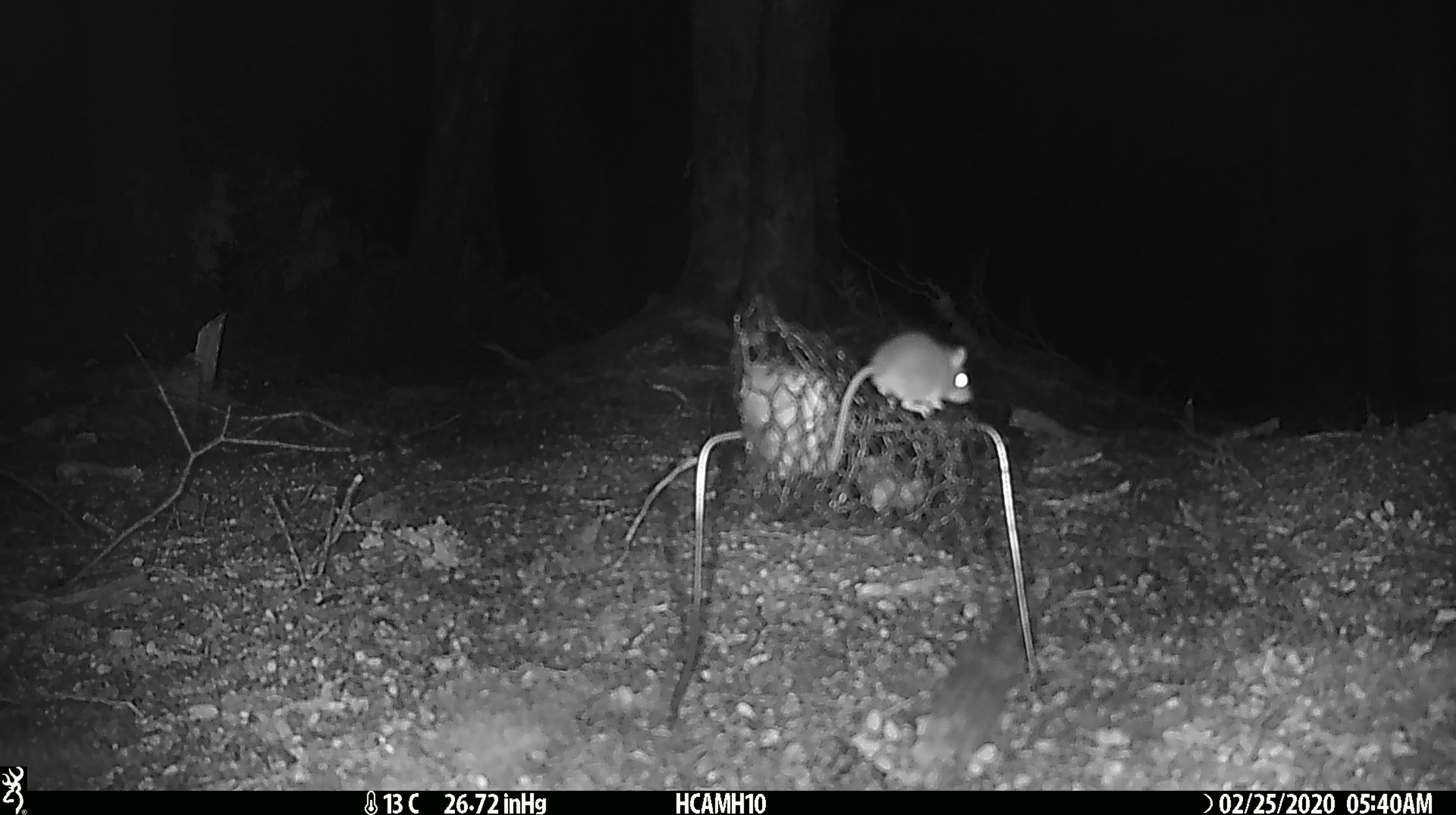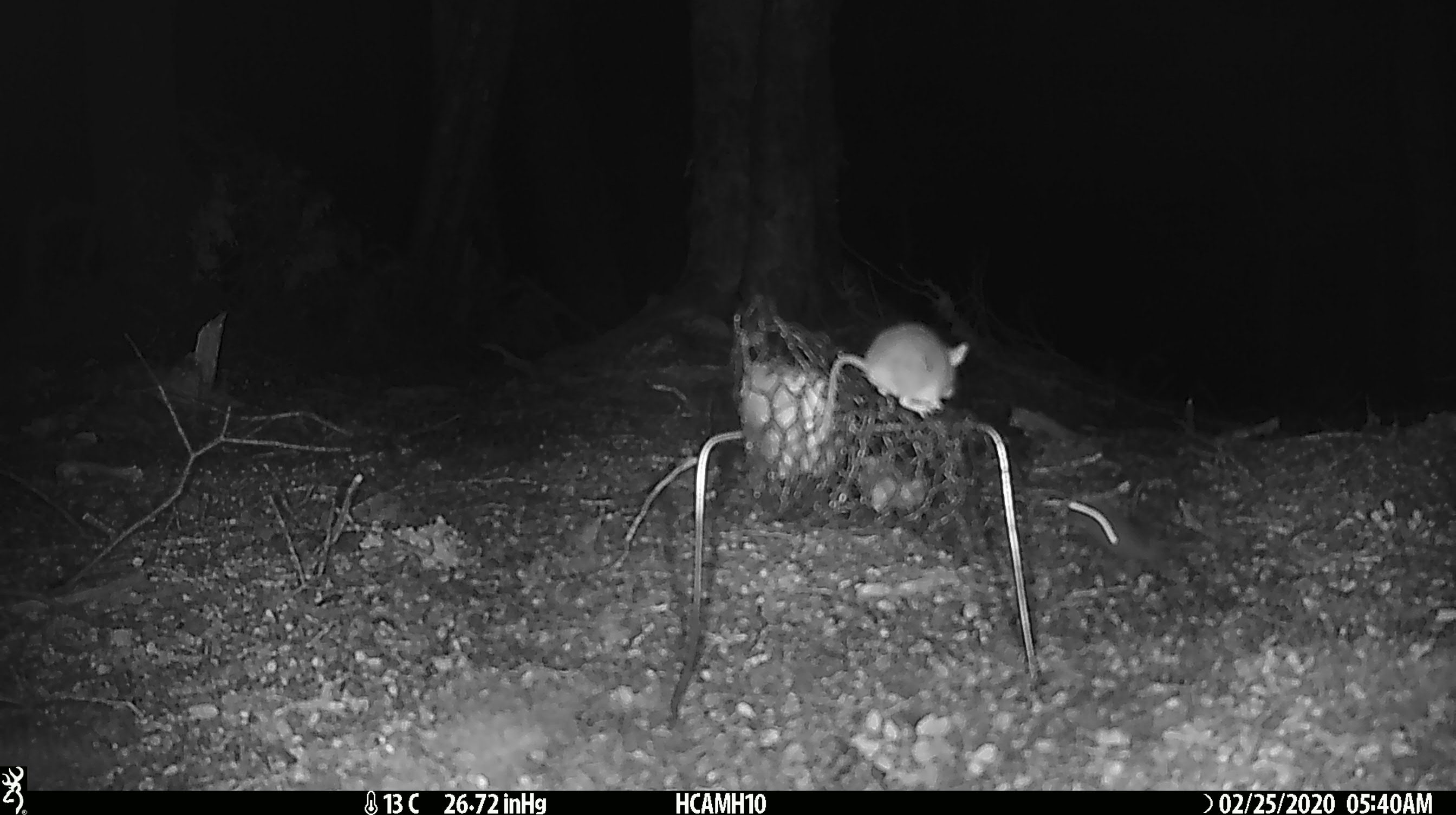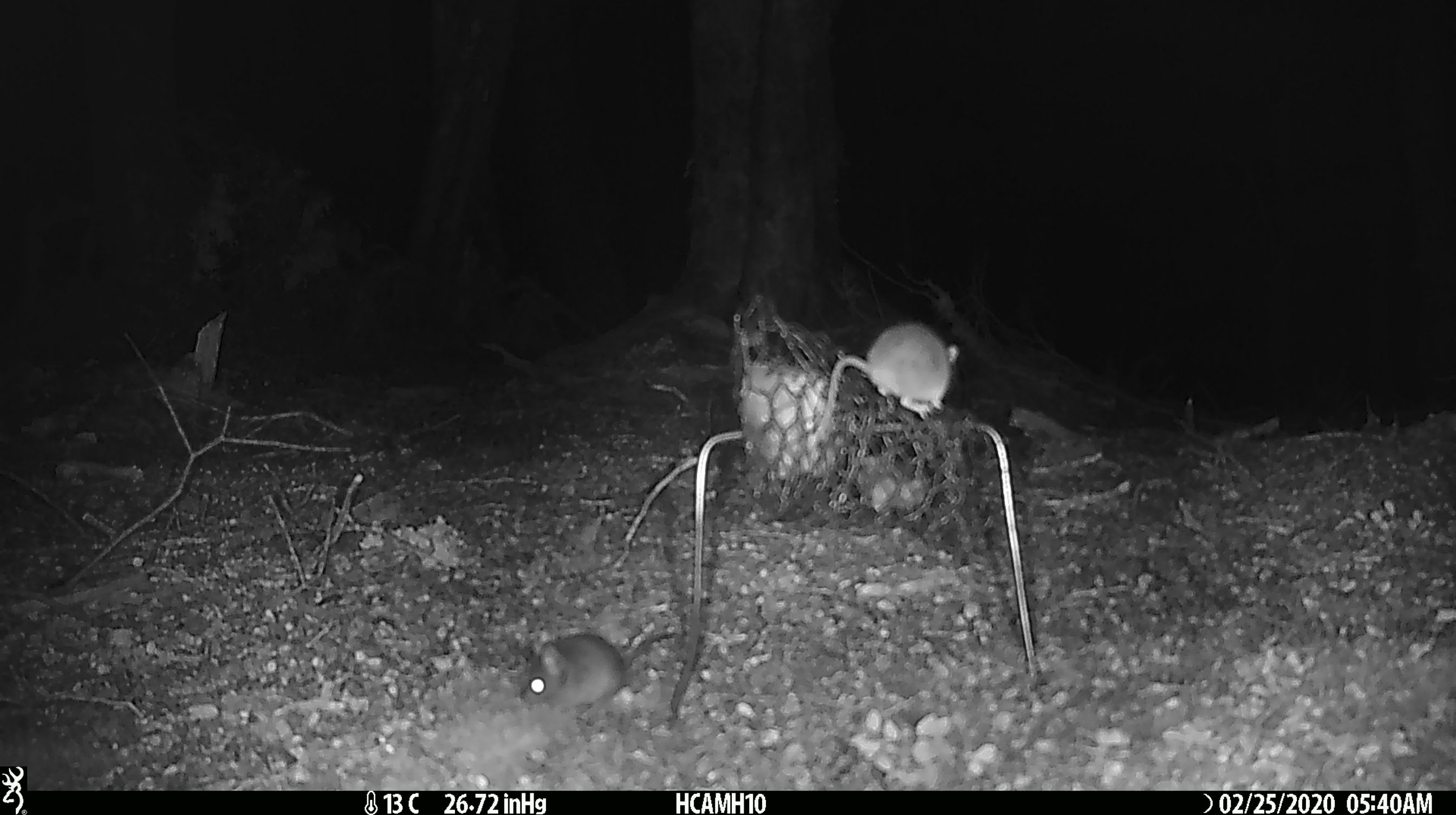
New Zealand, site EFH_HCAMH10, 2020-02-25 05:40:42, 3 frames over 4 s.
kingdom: Animalia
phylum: Chordata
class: Mammalia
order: Rodentia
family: Muridae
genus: Mus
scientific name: Mus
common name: mouse